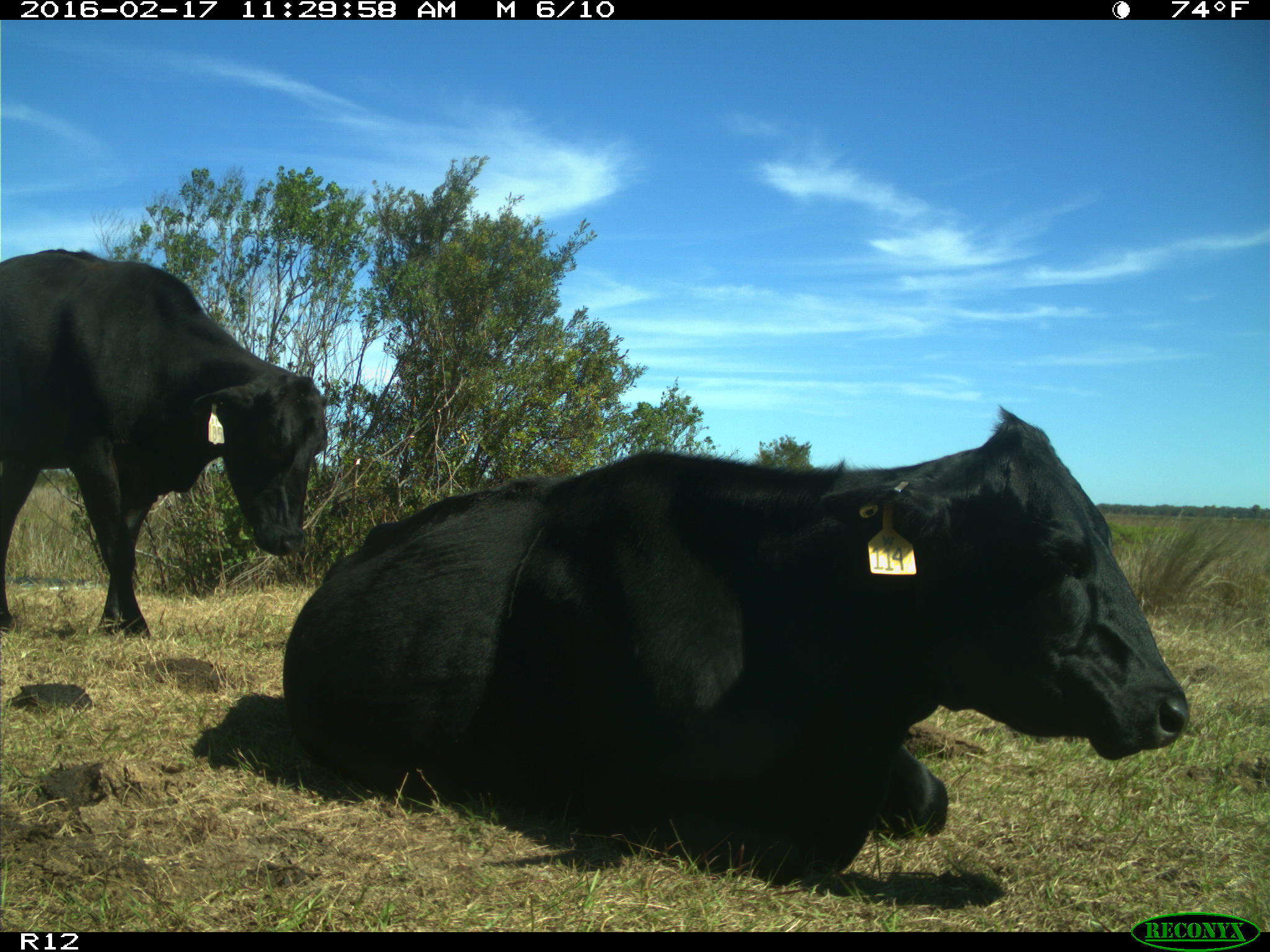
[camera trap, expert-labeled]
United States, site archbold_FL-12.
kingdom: Animalia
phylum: Chordata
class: Mammalia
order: Artiodactyla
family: Bovidae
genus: Bos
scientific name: Bos taurus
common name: domestic cow